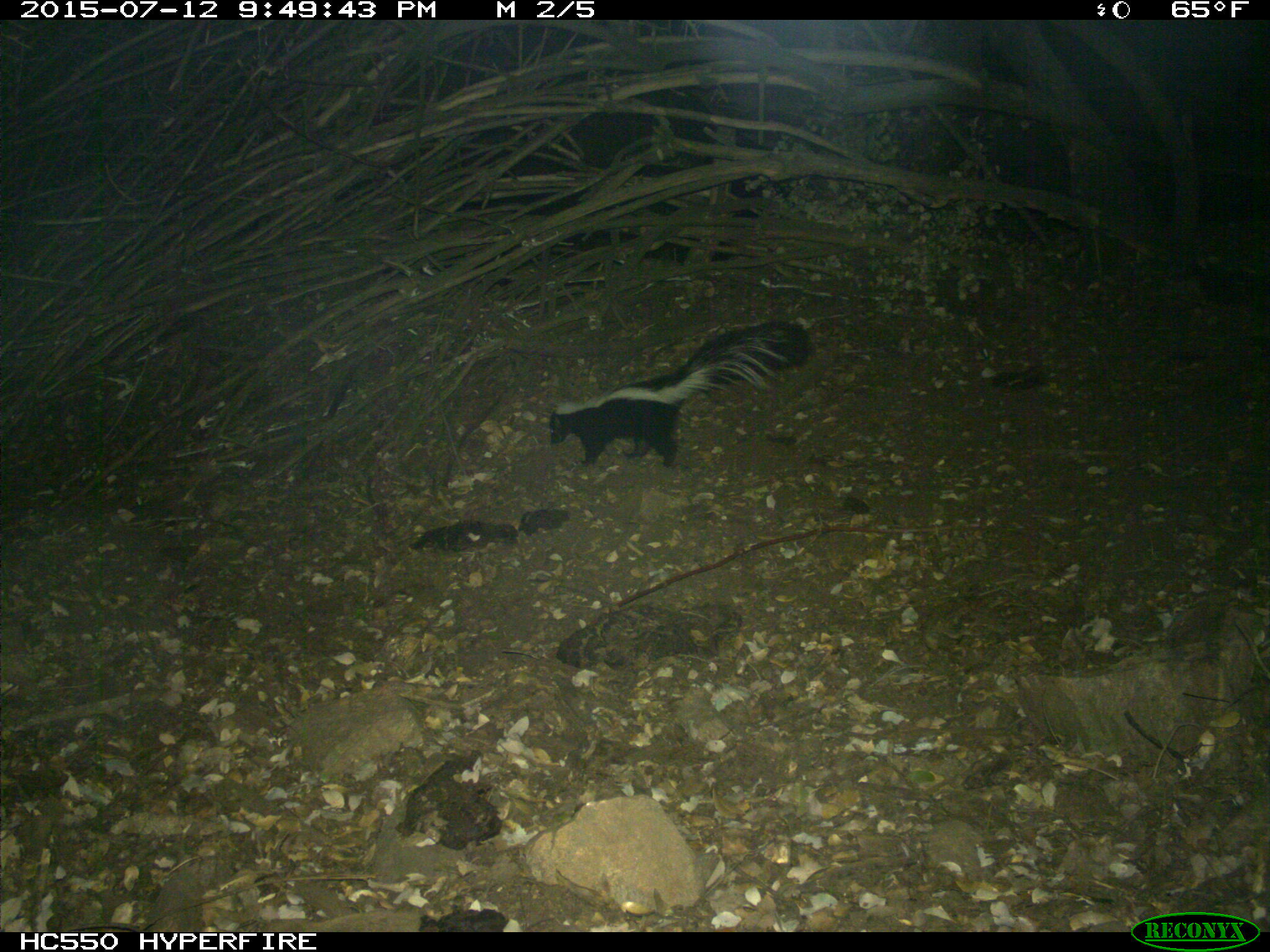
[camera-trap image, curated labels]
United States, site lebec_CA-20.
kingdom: Animalia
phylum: Chordata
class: Mammalia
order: Carnivora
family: Mephitidae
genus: Mephitis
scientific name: Mephitis mephitis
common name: striped skunk